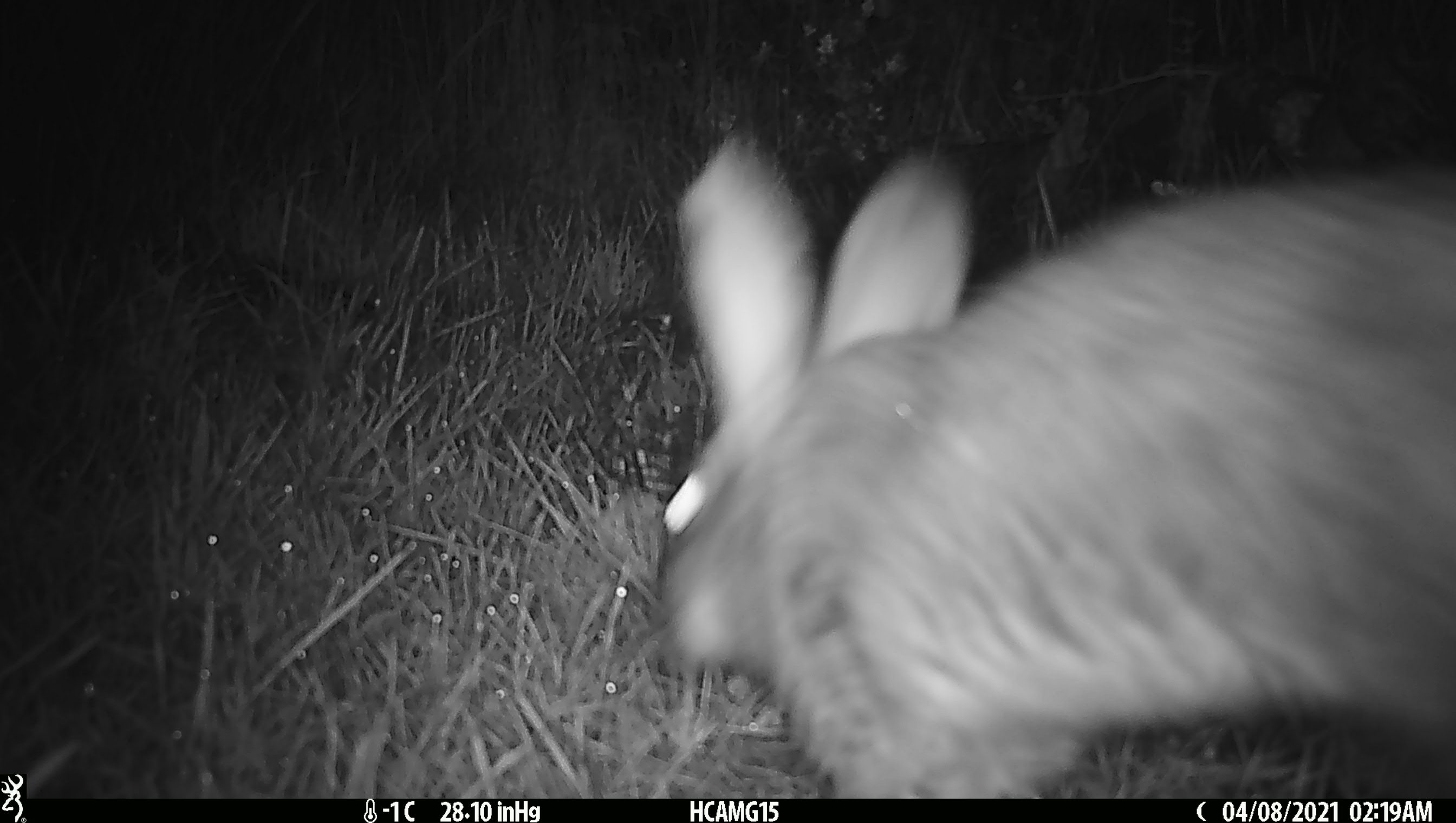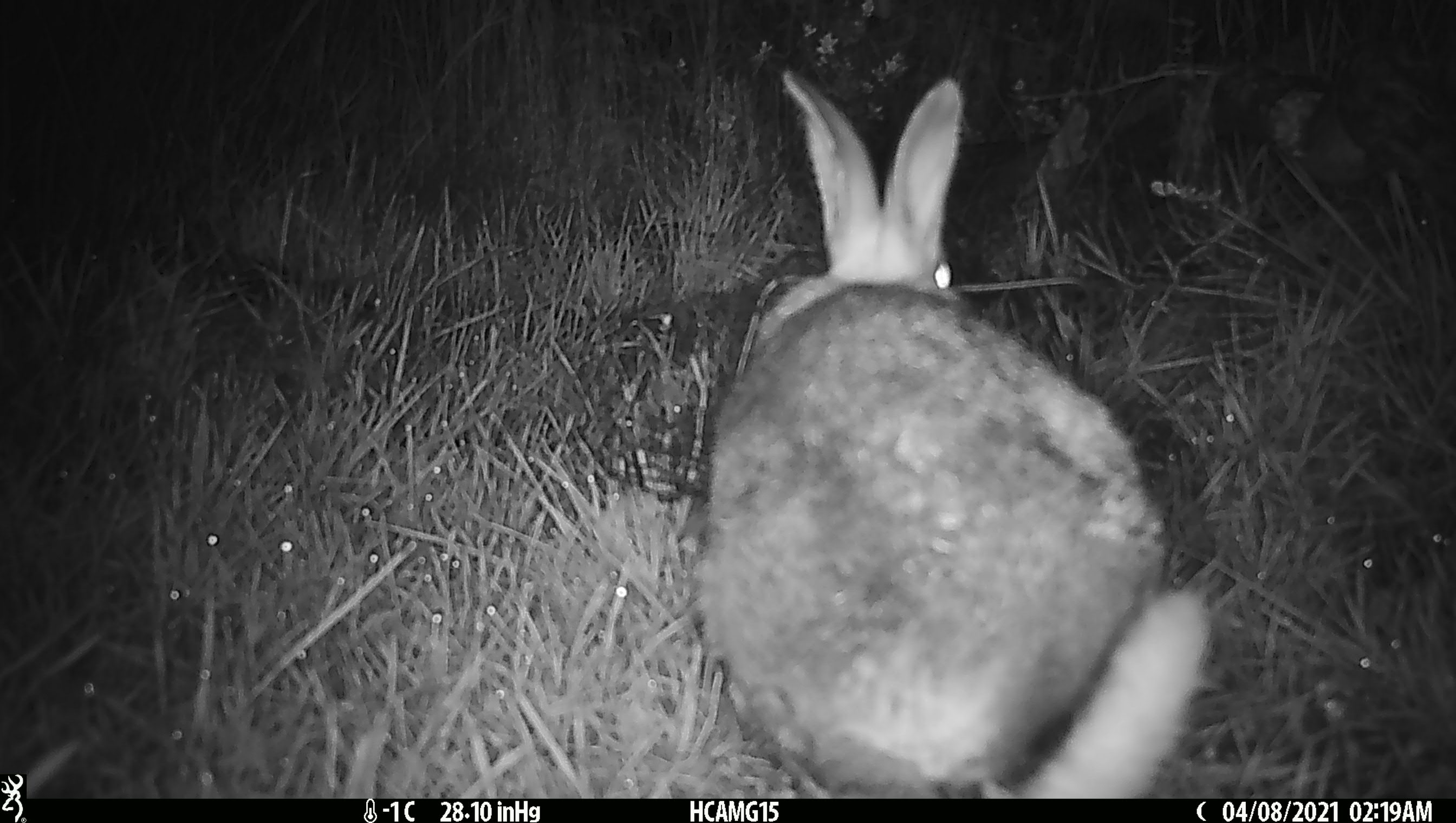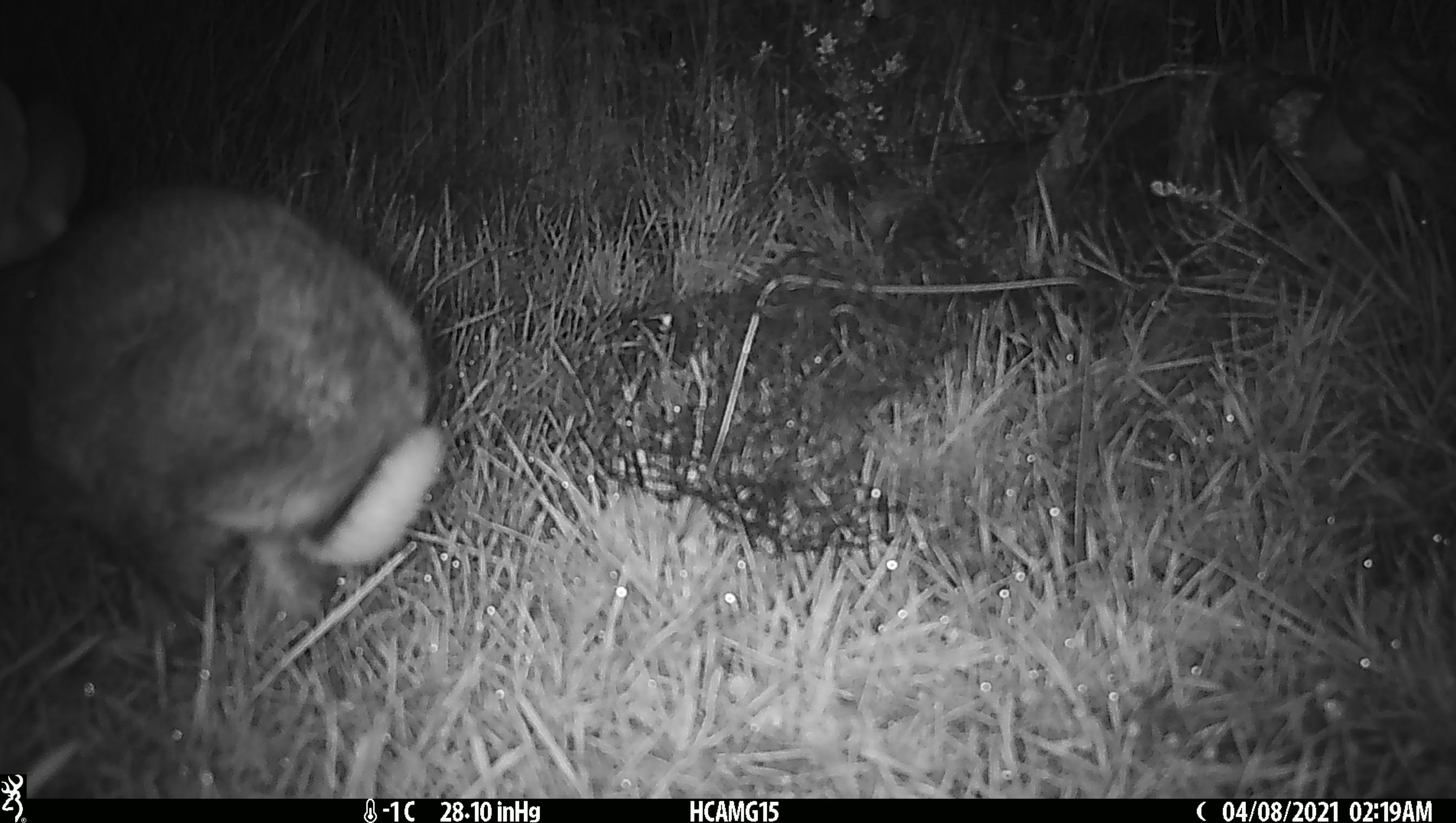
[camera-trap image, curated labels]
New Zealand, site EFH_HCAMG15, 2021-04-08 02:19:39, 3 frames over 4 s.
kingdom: Animalia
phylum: Chordata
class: Mammalia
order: Lagomorpha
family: Leporidae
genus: Lepus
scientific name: Lepus europaeus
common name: brown hare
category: hare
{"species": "hare (brown hare) (Lepus europaeus)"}